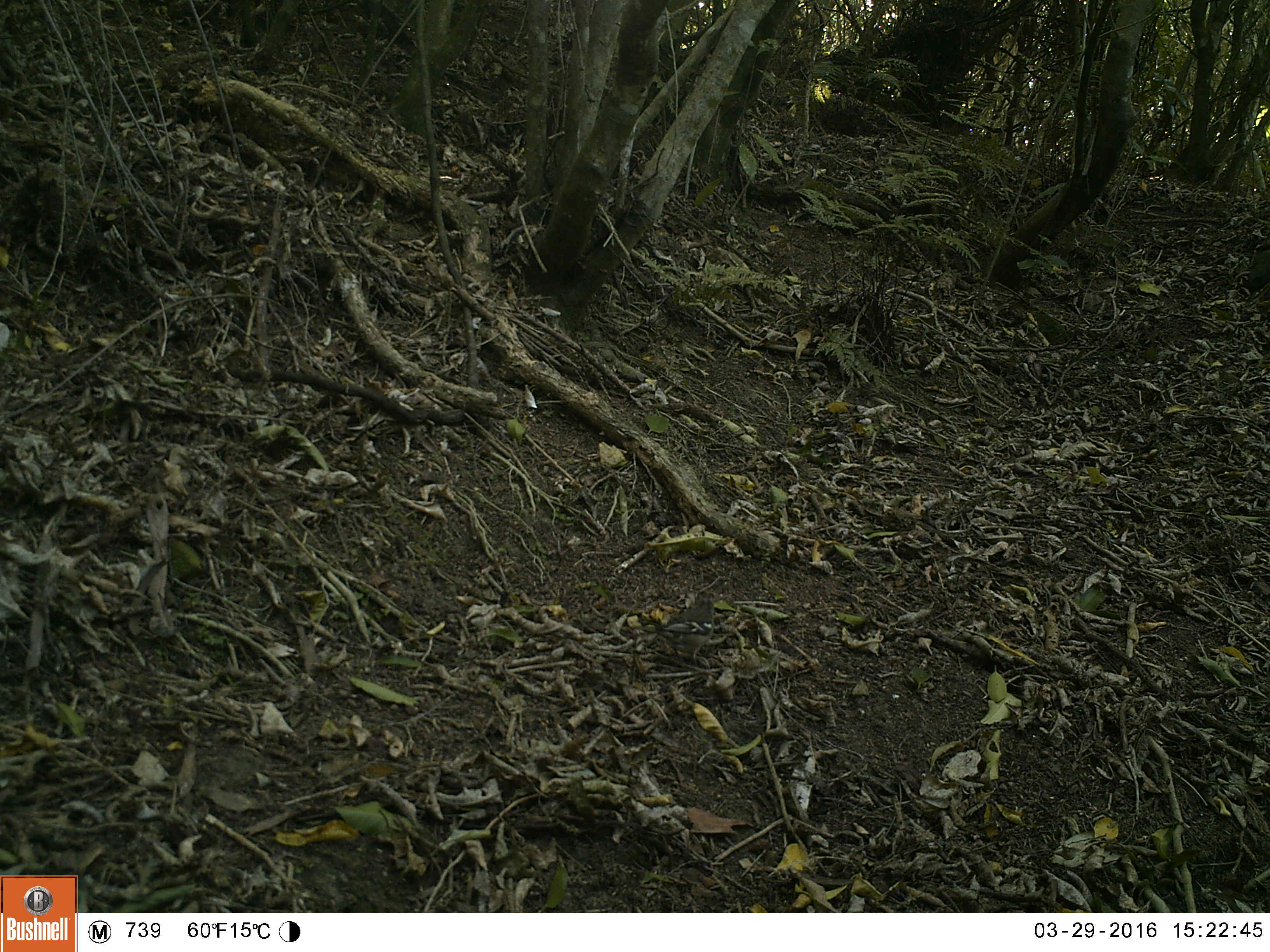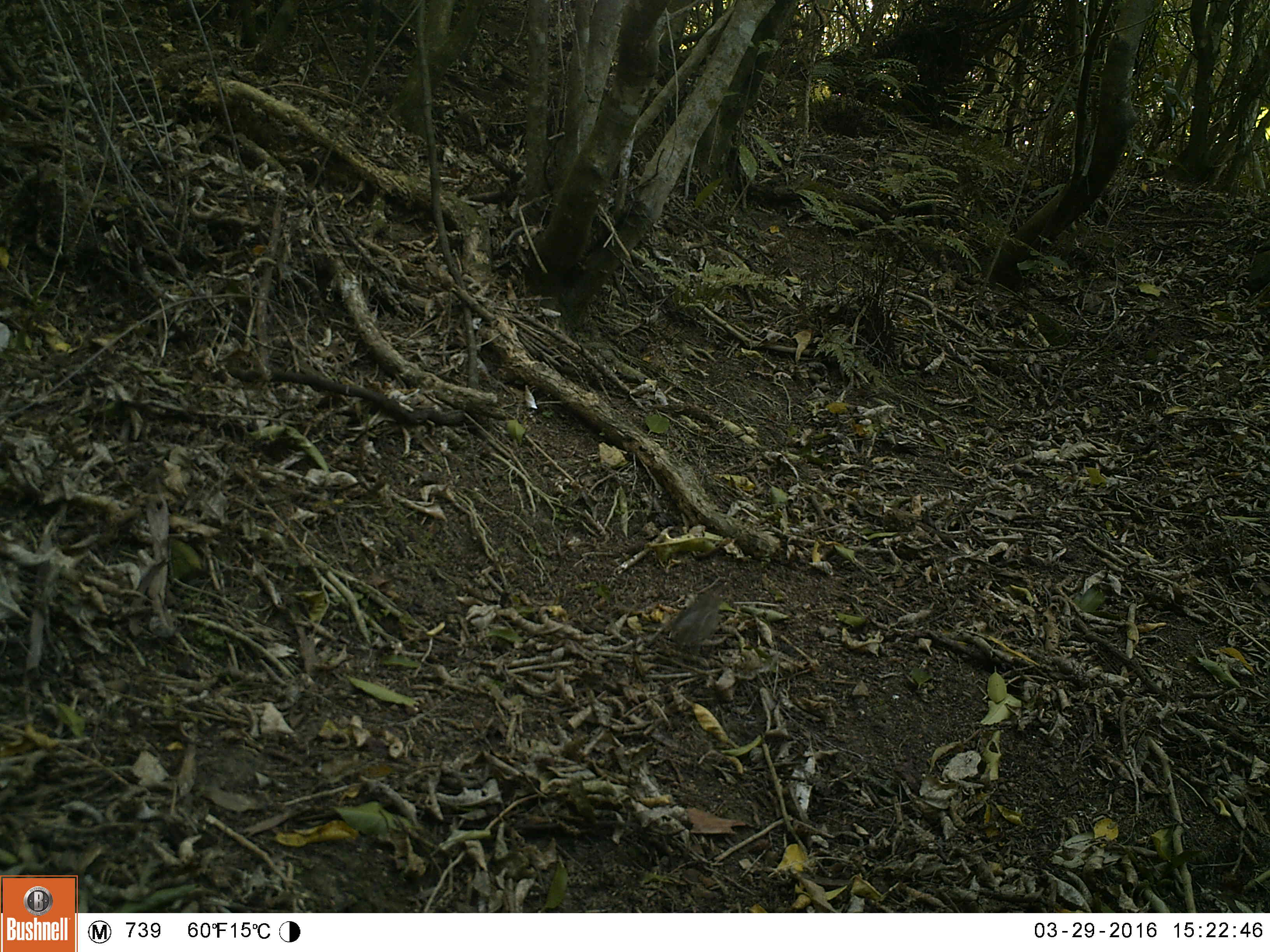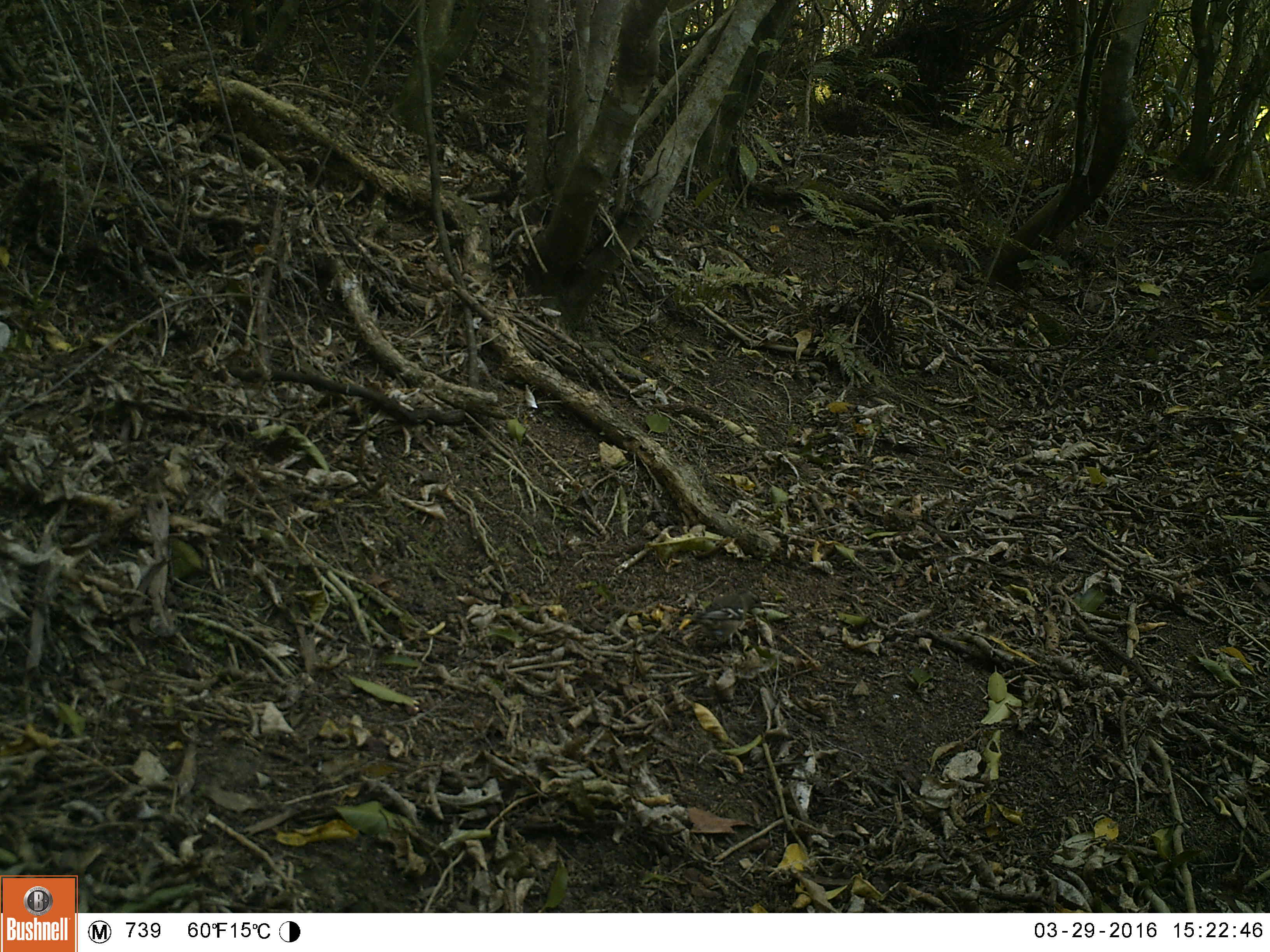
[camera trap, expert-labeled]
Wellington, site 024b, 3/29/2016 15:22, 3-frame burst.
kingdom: Animalia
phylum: Chordata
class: Aves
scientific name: Aves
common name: bird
Bird (Aves).